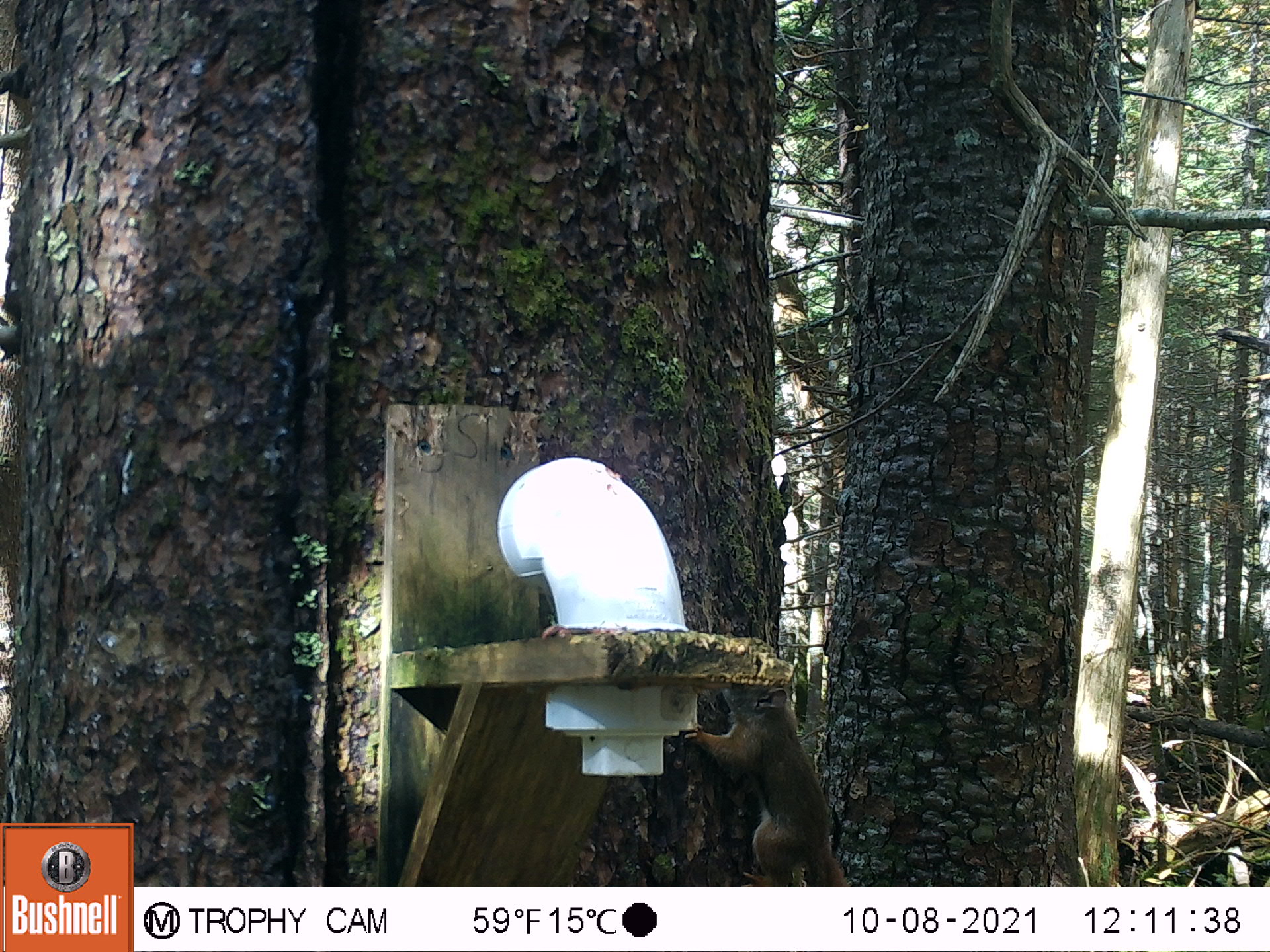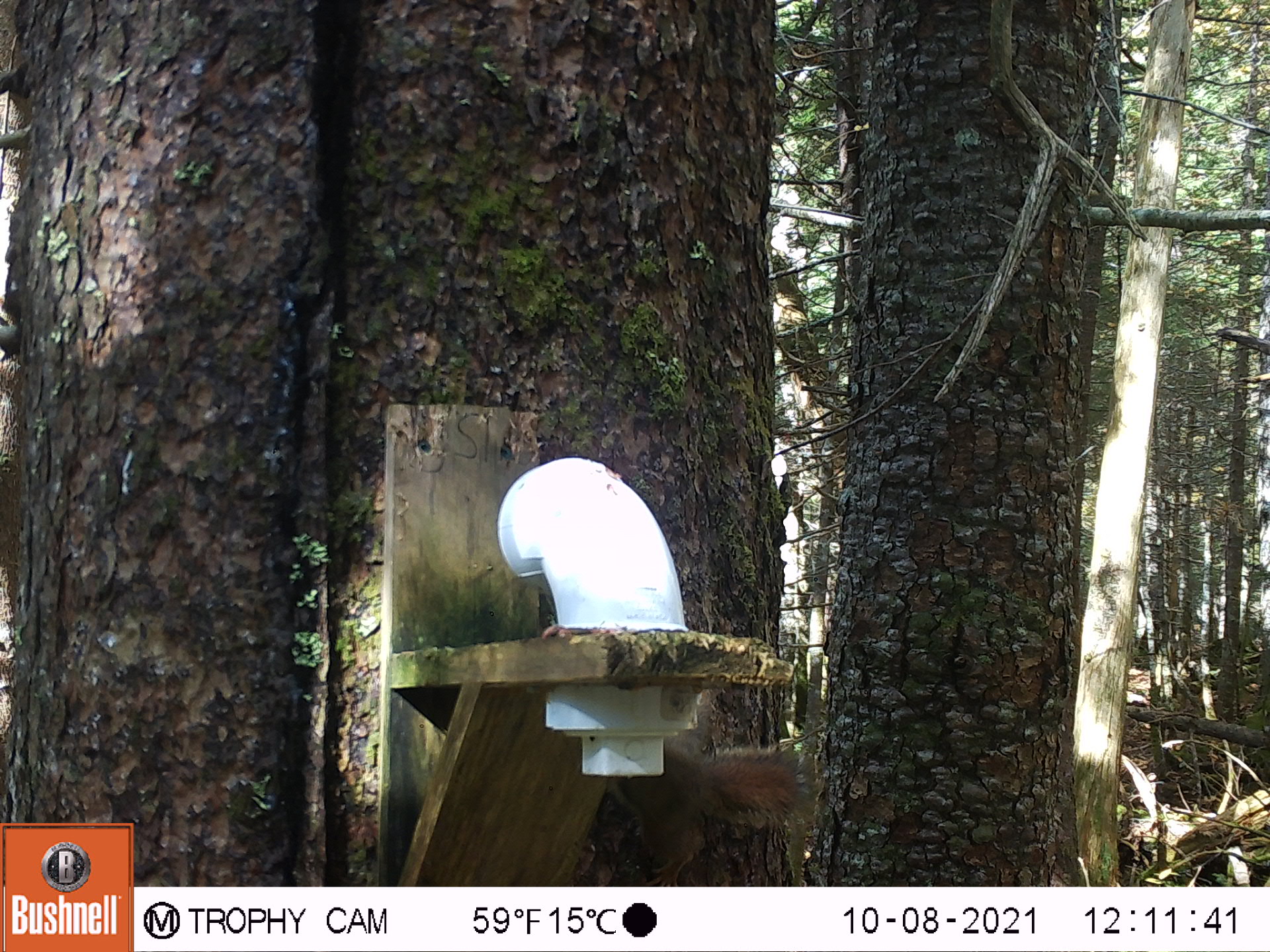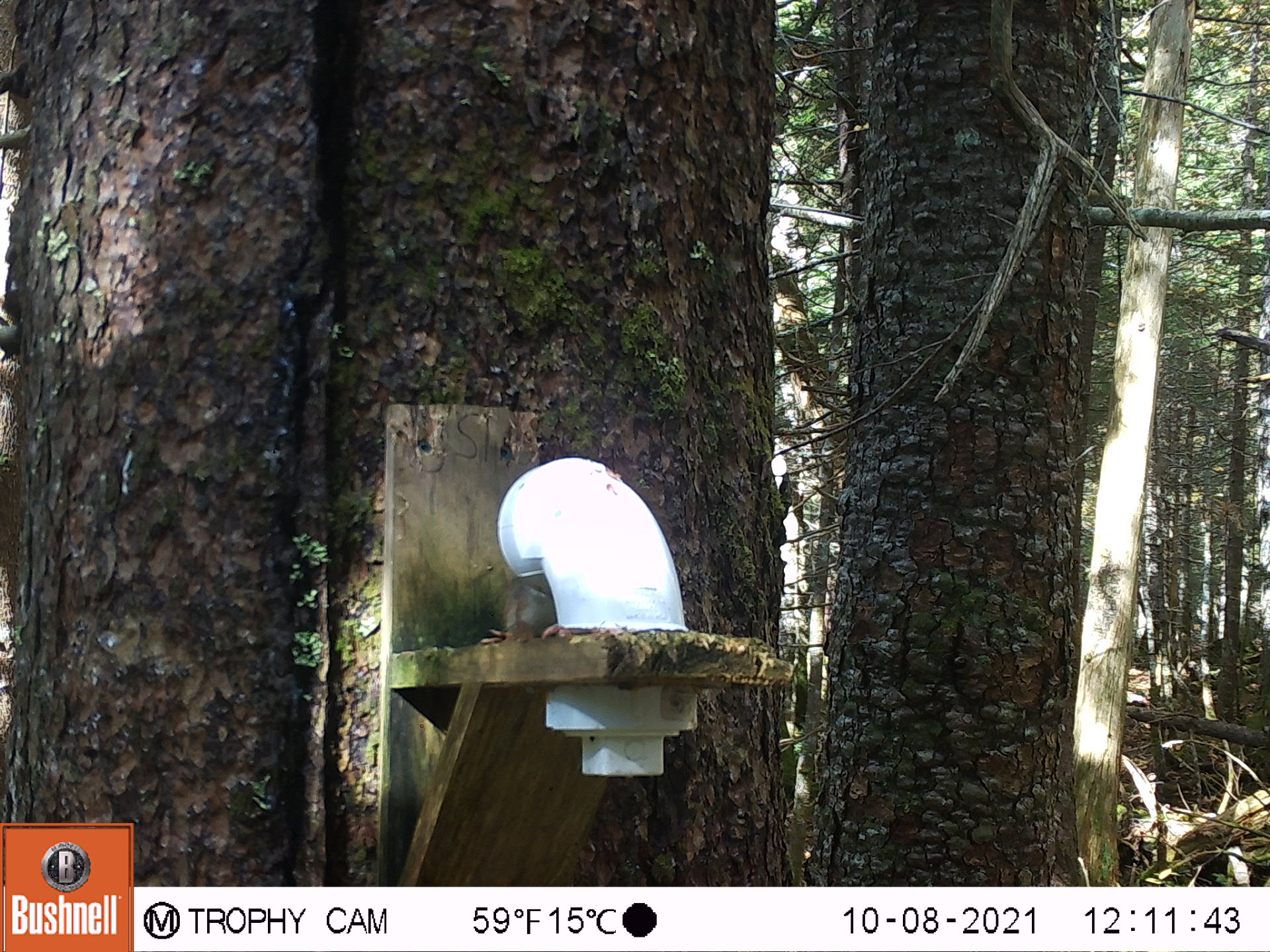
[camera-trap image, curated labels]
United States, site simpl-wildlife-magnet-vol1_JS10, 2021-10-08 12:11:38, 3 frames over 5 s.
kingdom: Animalia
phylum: Chordata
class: Mammalia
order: Rodentia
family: Sciuridae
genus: Tamiasciurus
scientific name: Tamiasciurus hudsonicus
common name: red squirrel